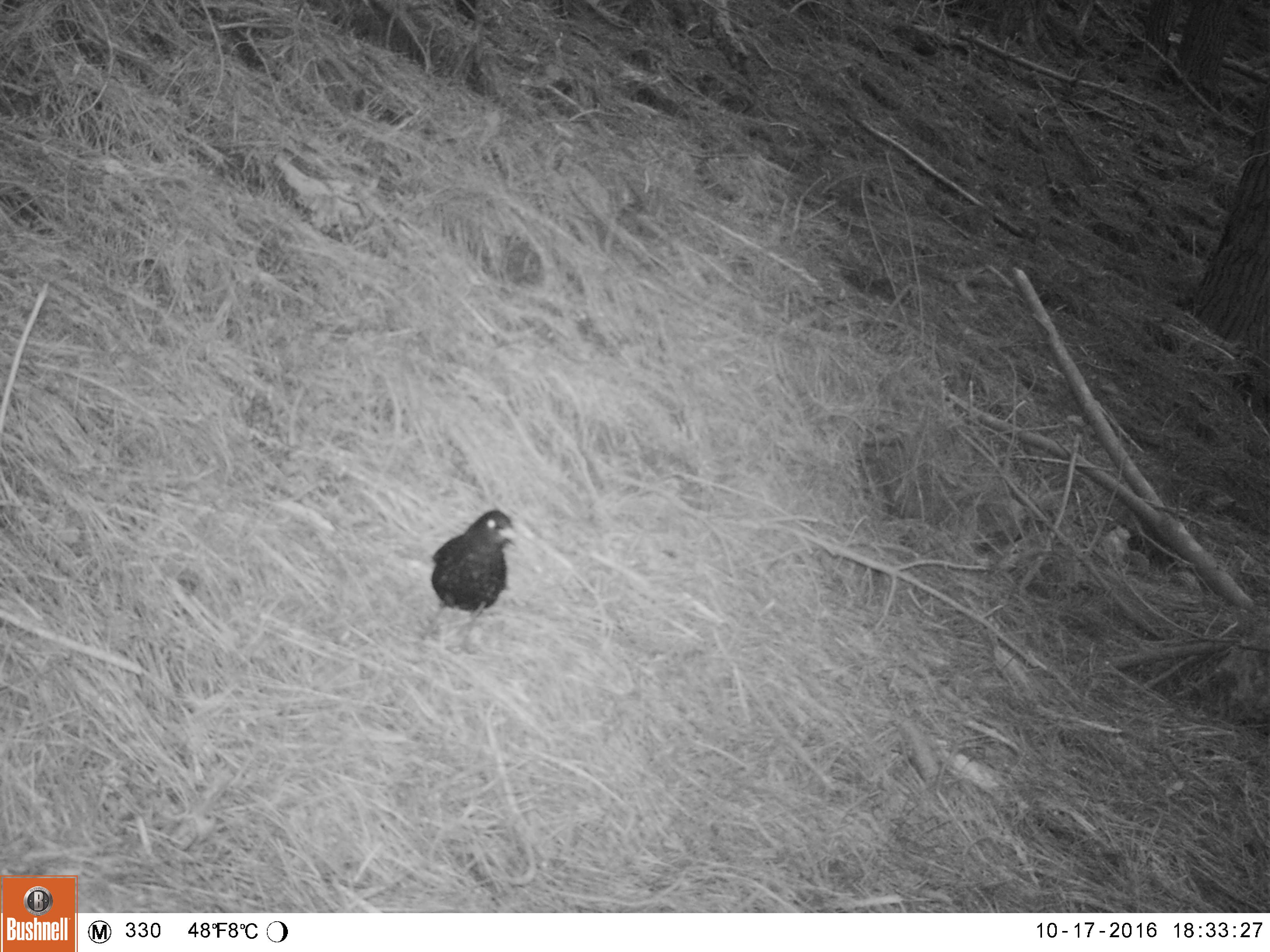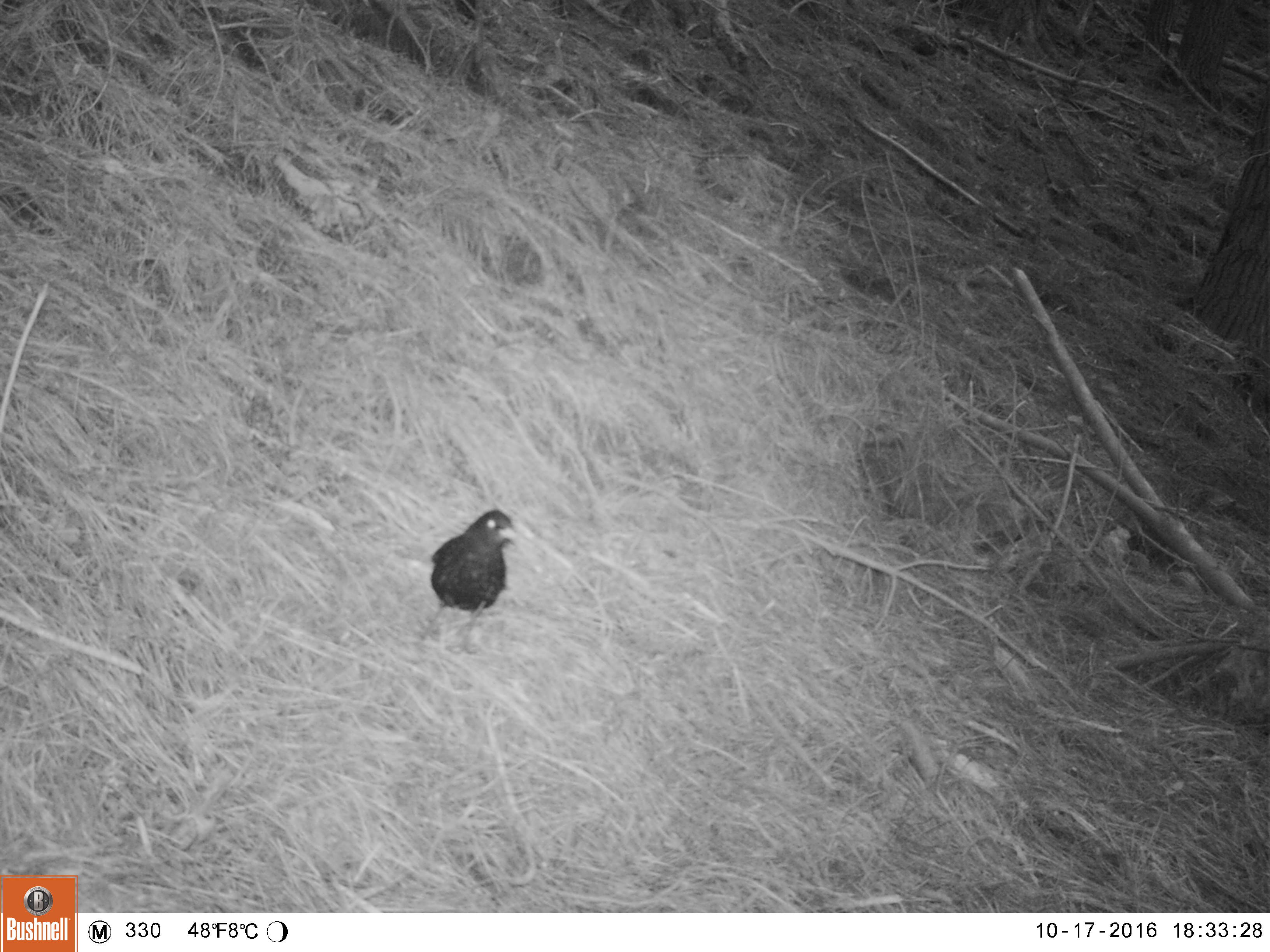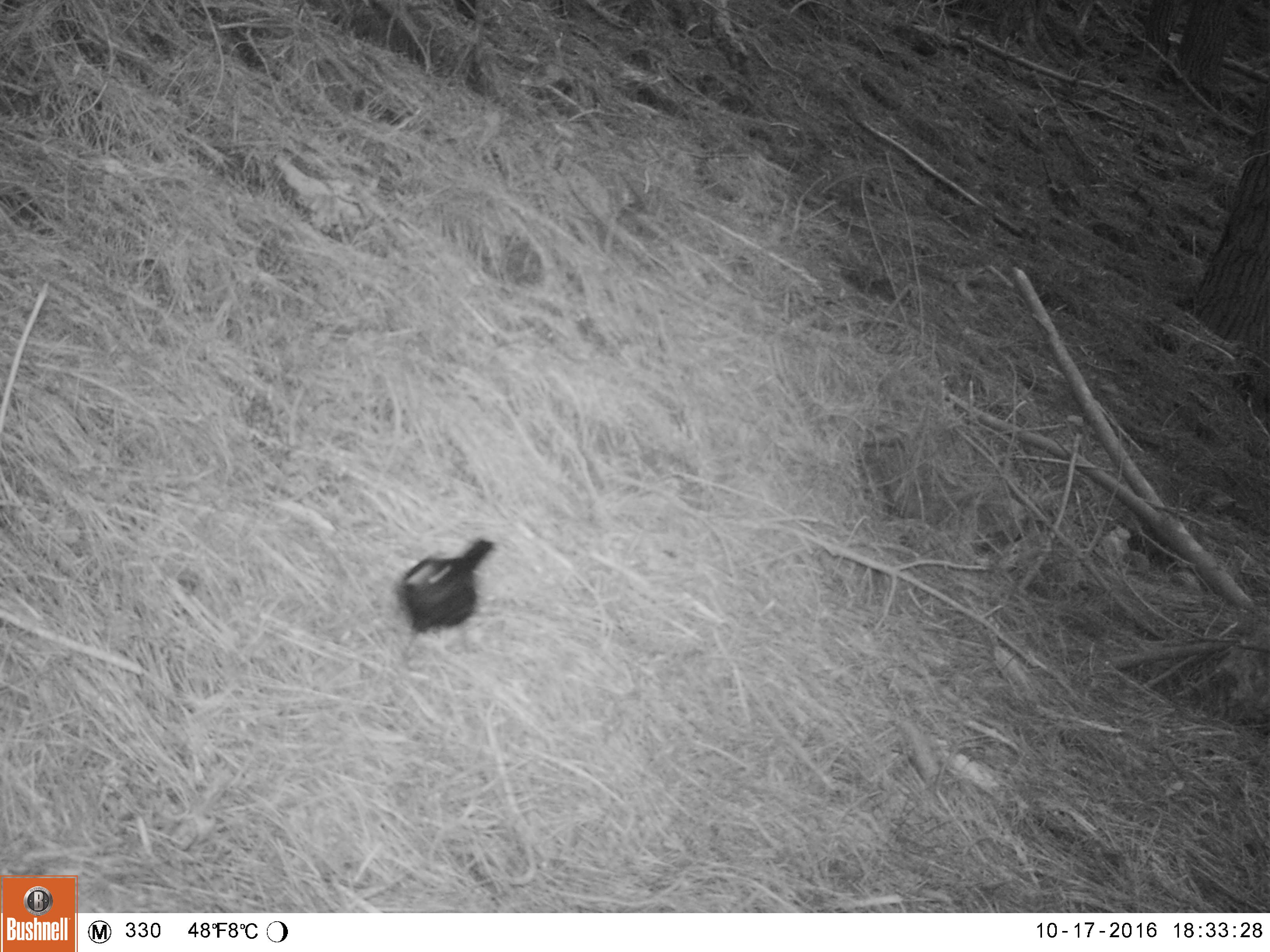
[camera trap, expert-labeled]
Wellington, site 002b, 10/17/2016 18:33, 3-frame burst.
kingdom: Animalia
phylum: Chordata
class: Aves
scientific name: Aves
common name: bird